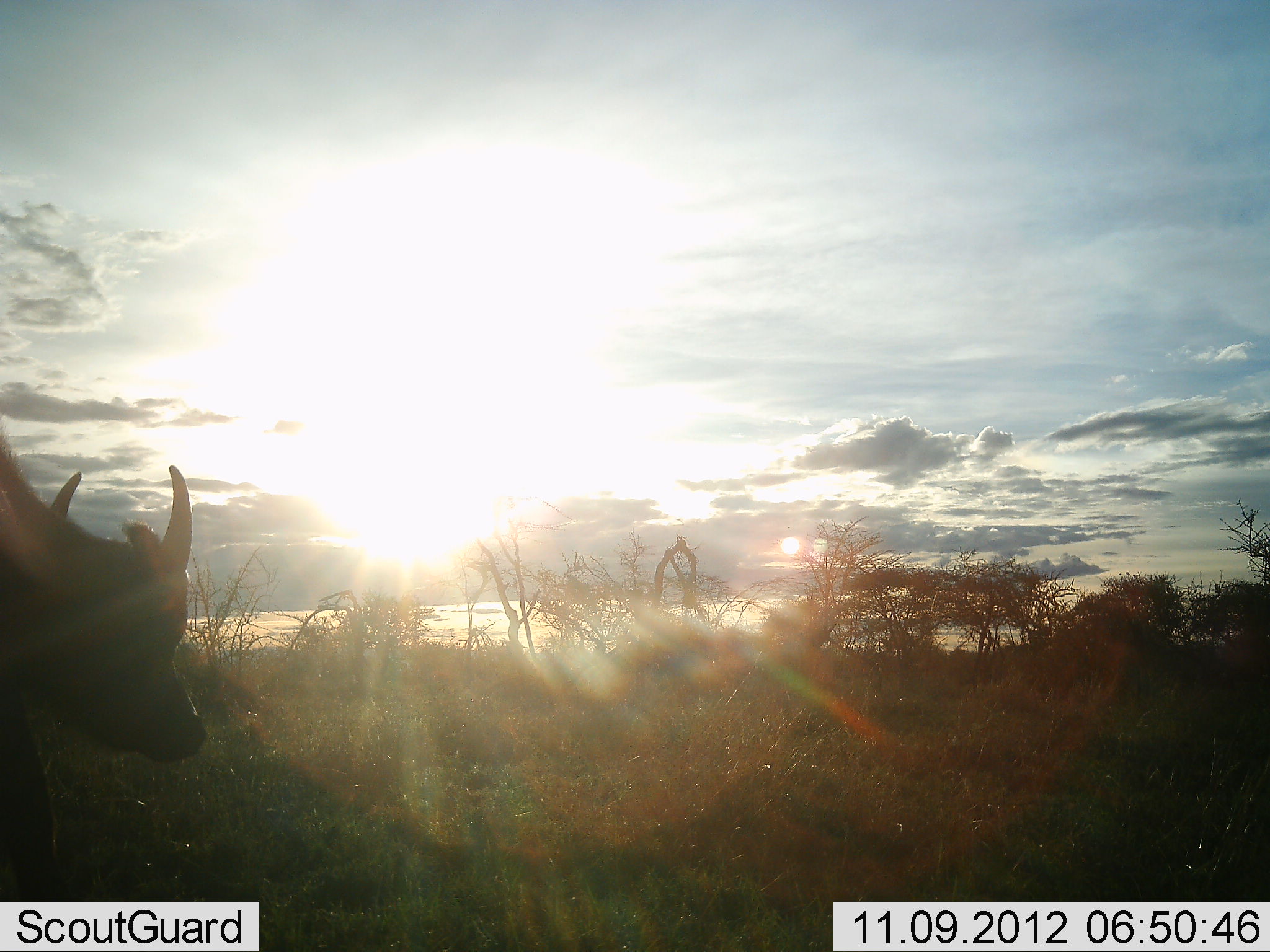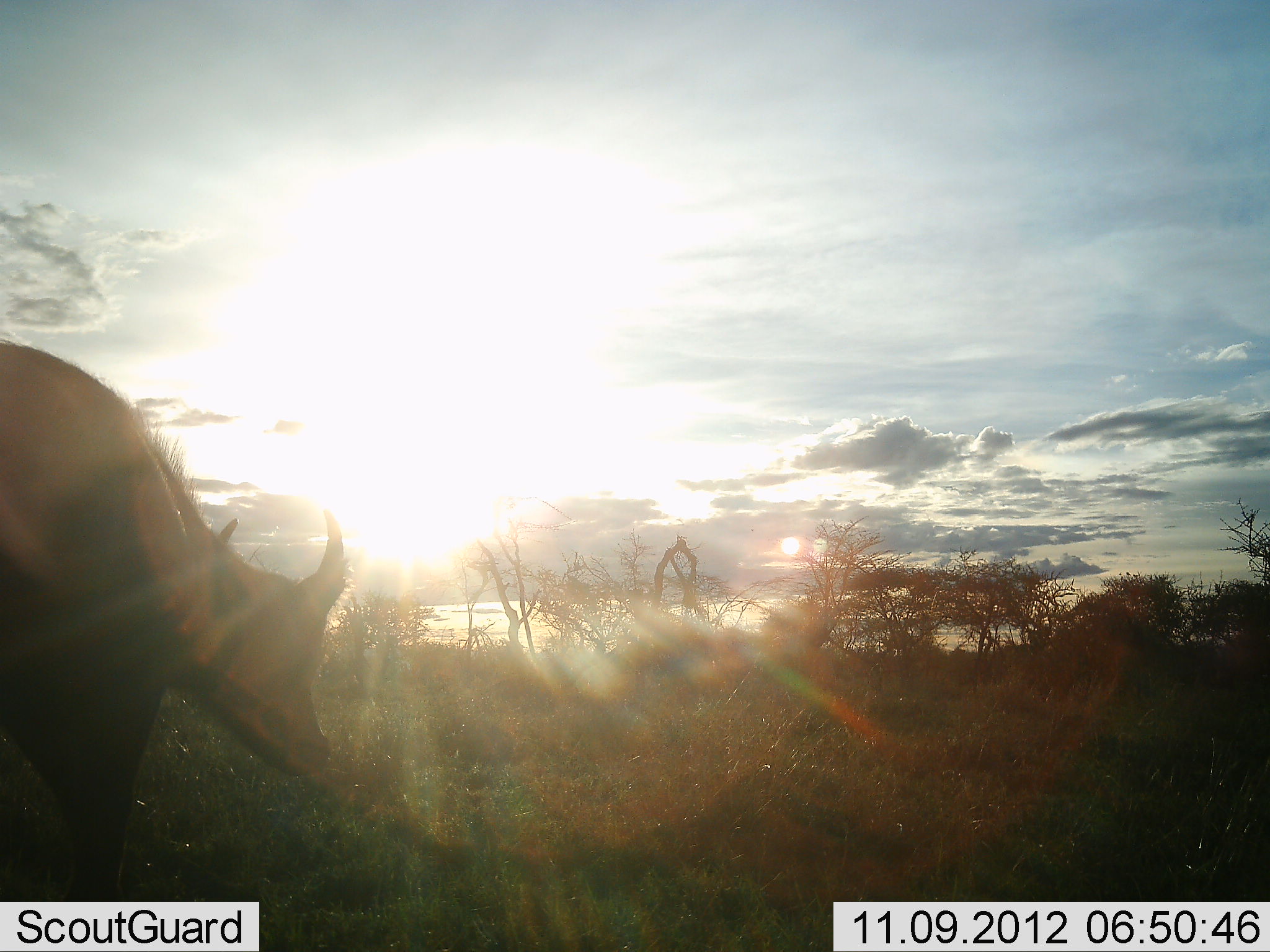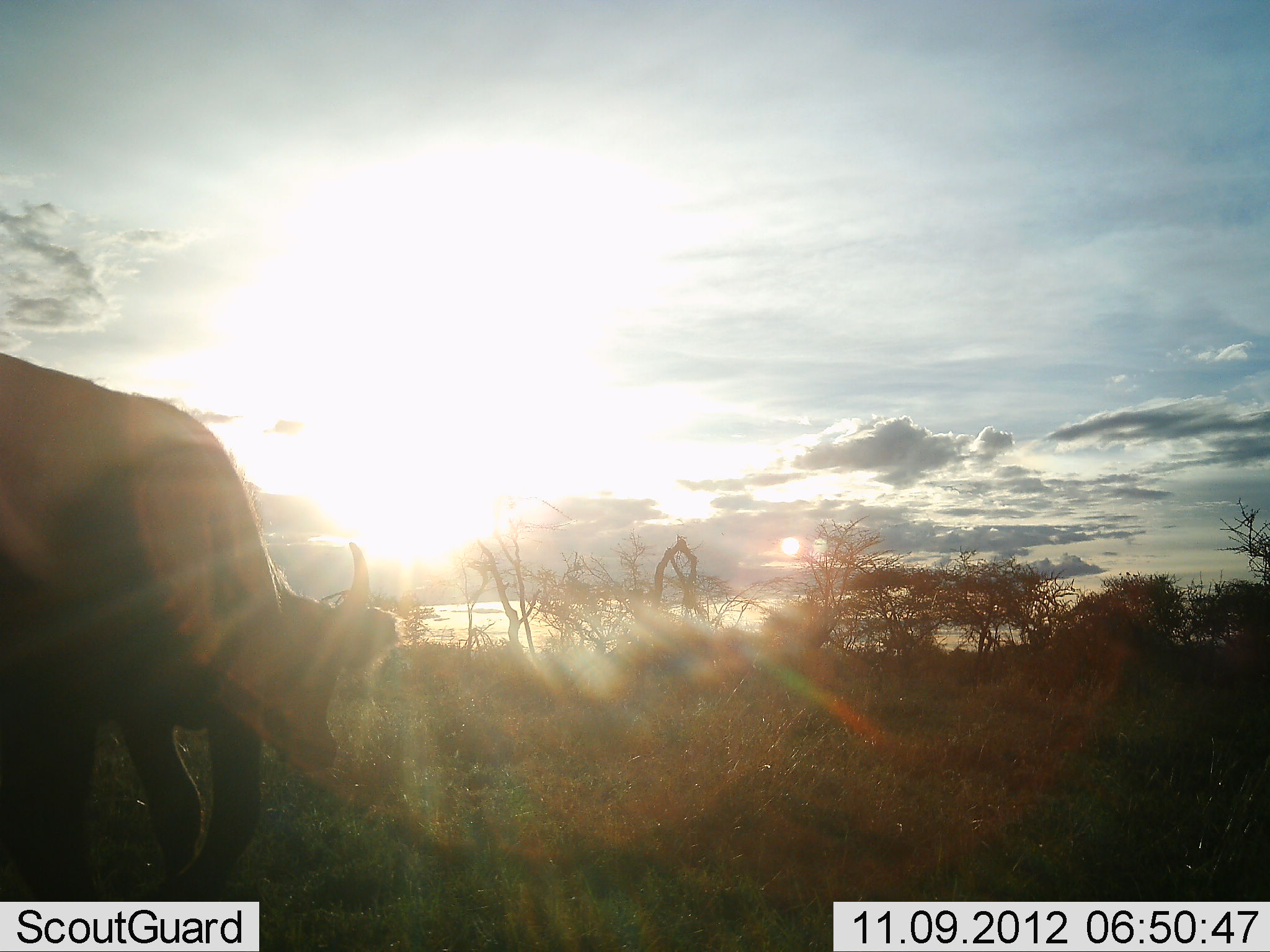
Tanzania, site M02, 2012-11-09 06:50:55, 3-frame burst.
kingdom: Animalia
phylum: Chordata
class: Mammalia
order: Artiodactyla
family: Bovidae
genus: Syncerus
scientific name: Syncerus caffer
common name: cape buffalo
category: buffalo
Buffalo (cape buffalo) (Syncerus caffer), count 1. Behavior (volunteer vote fractions): standing 40%, resting 0%, moving 50%, interacting 0%. Young present (vote fraction): 0%. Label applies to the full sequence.